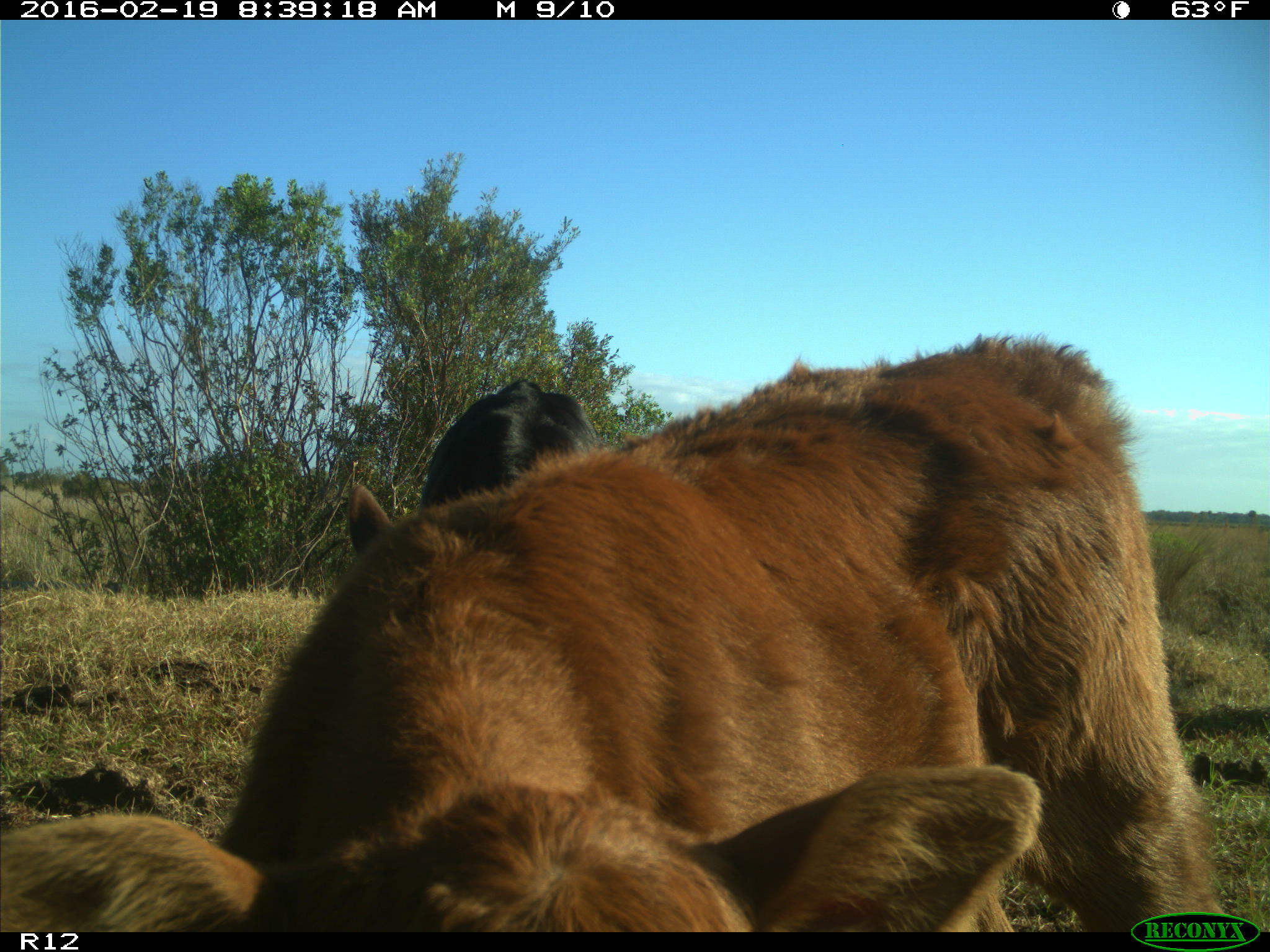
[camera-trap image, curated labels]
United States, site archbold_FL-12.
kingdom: Animalia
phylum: Chordata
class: Mammalia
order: Artiodactyla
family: Bovidae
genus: Bos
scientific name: Bos taurus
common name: domestic cow